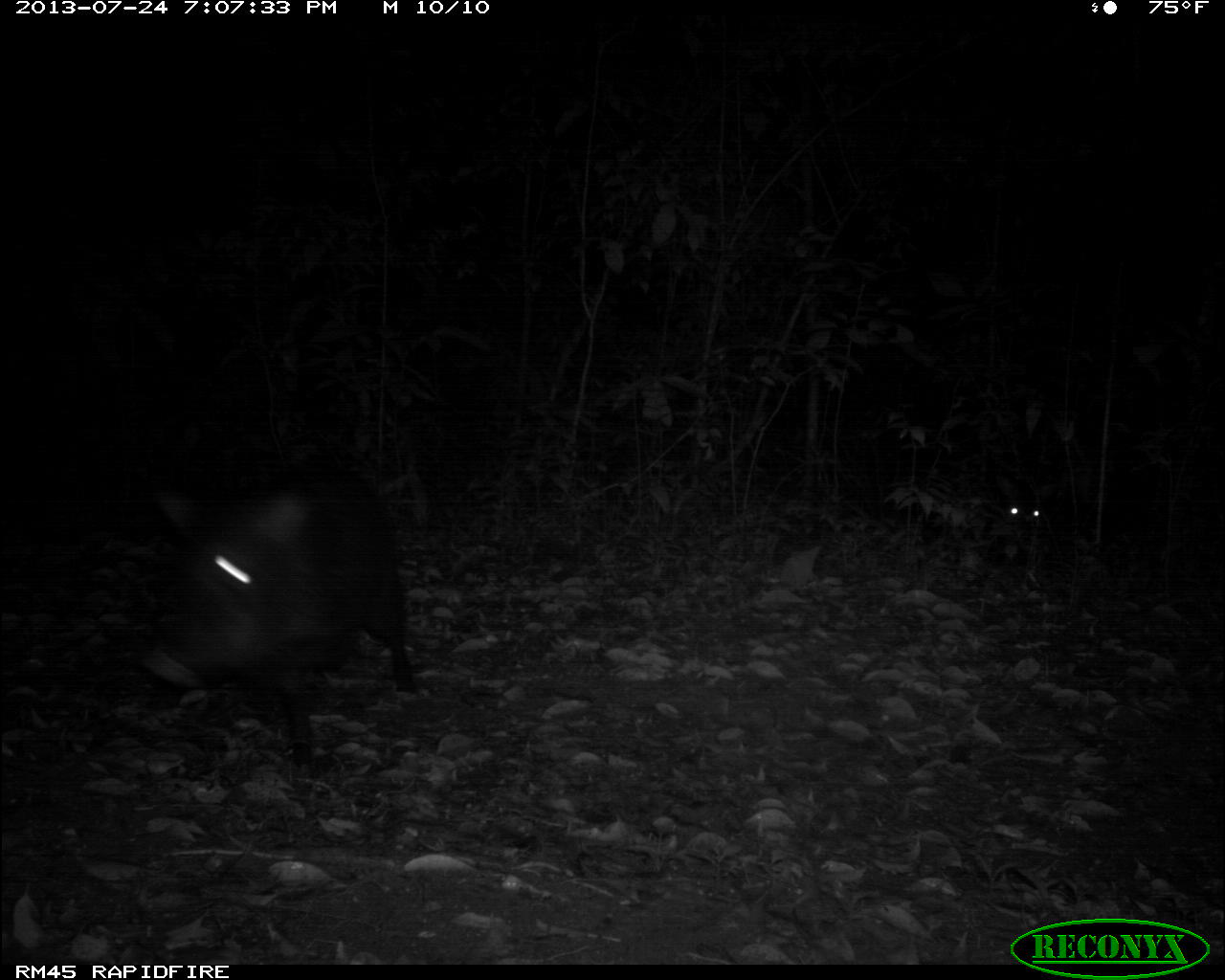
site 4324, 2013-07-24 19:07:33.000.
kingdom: Animalia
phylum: Chordata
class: Mammalia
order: Artiodactyla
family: Tayassuidae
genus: Tayassu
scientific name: Tayassu pecari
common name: white-lipped peccary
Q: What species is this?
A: Tayassu pecari (white-lipped peccary).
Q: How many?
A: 2.